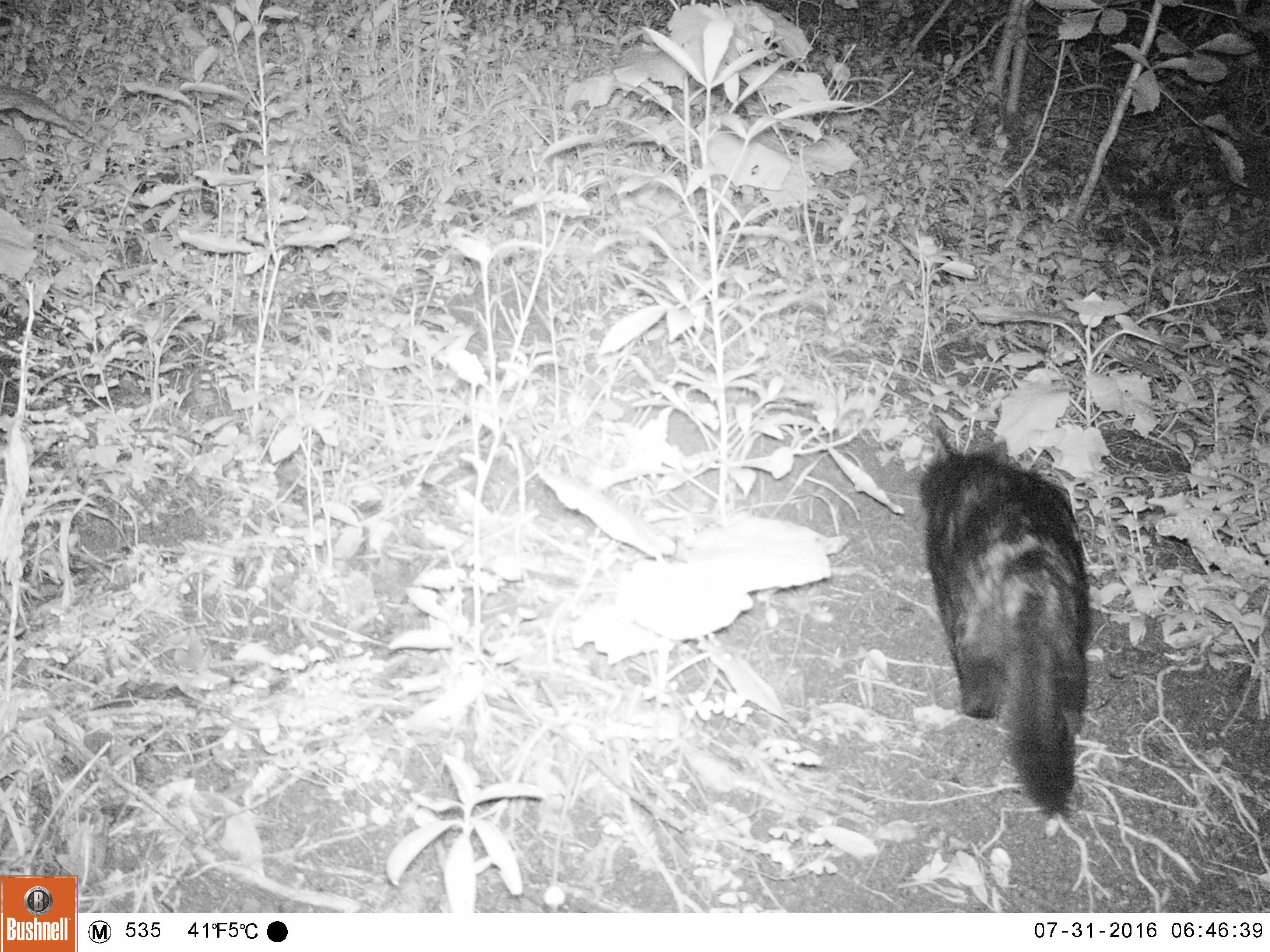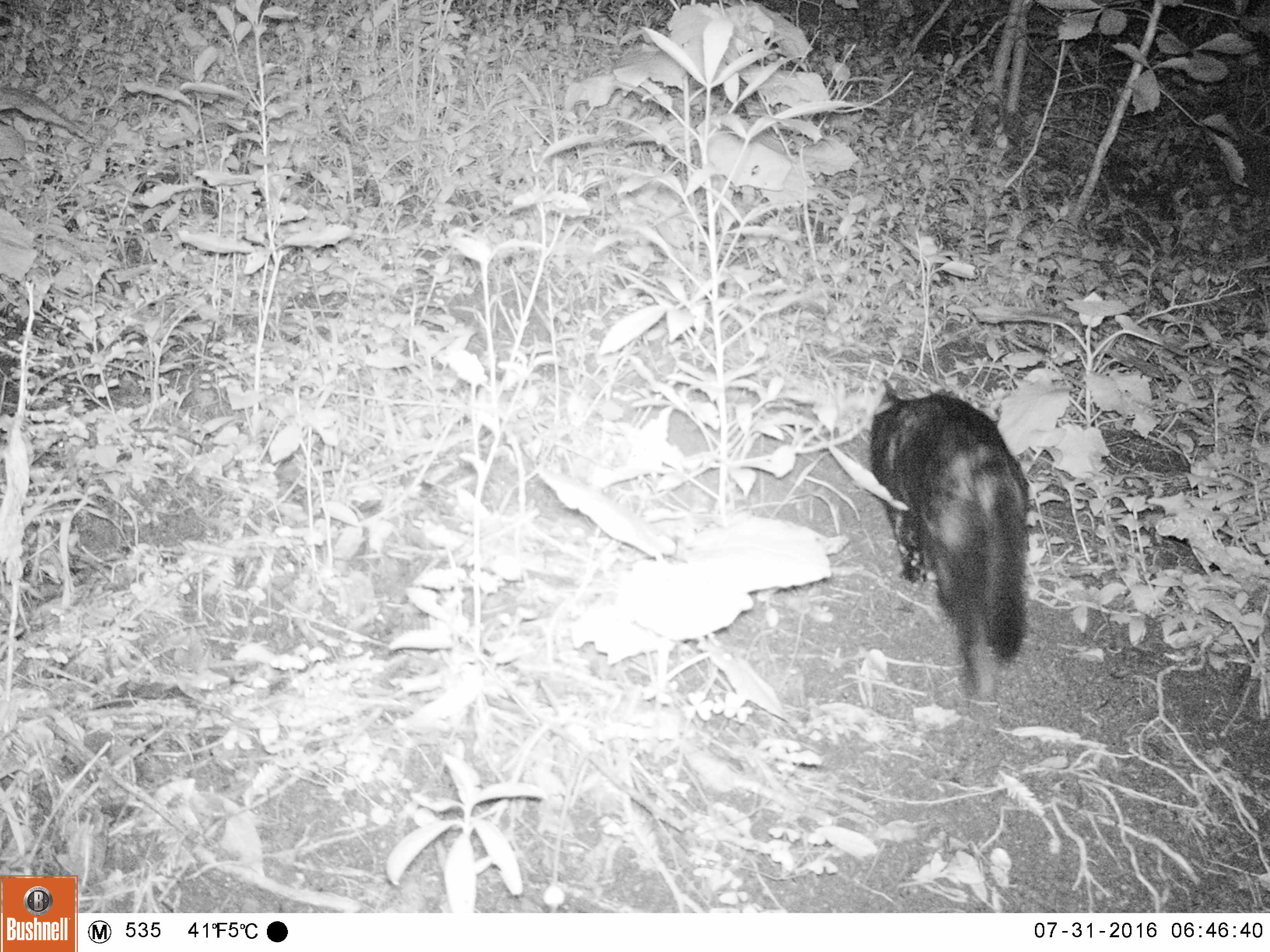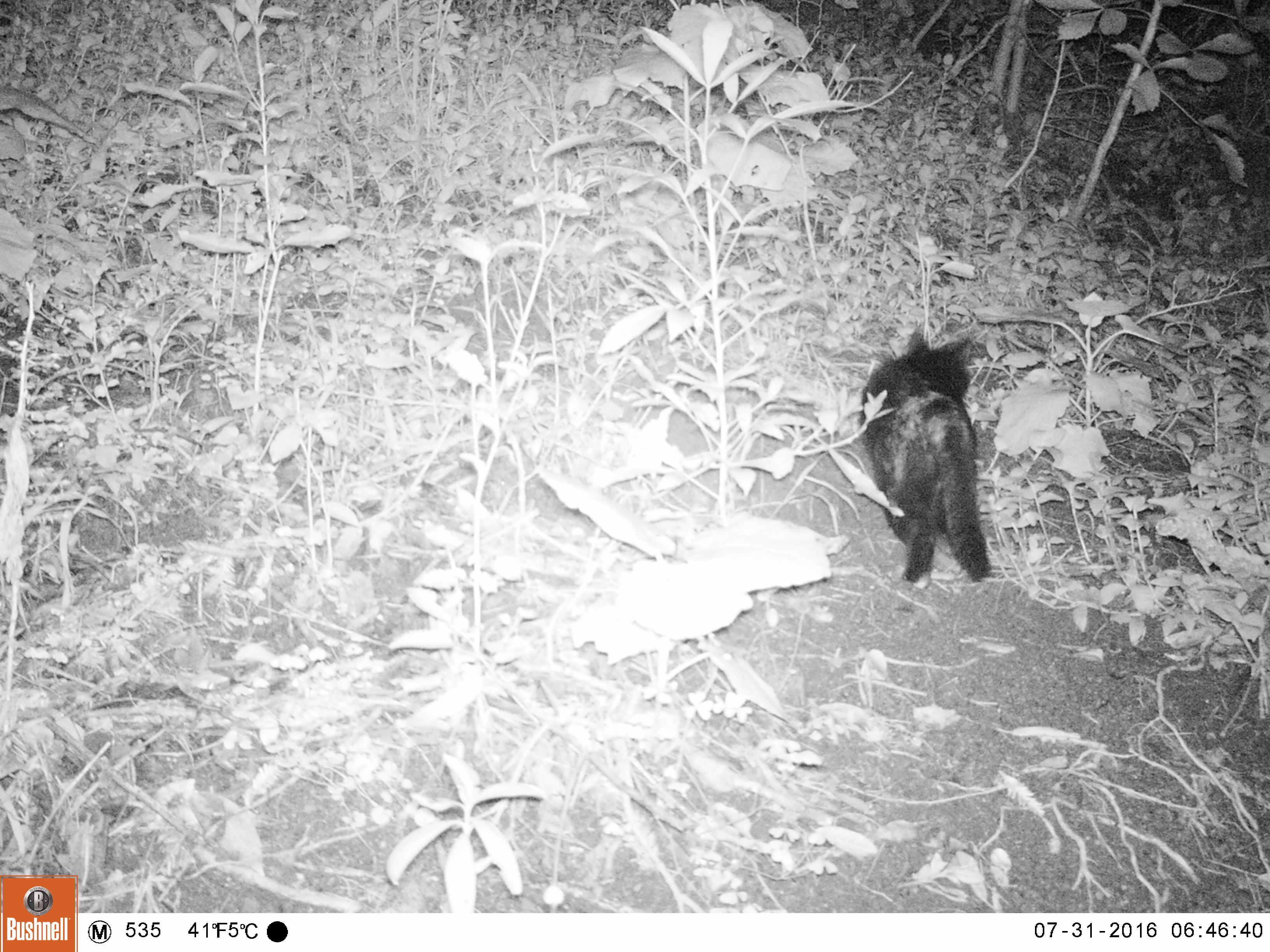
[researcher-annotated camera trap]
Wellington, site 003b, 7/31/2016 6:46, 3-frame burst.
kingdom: Animalia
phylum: Chordata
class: Mammalia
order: Carnivora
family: Felidae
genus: Felis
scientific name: Felis catus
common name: cat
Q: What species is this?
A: Cat (Felis catus).